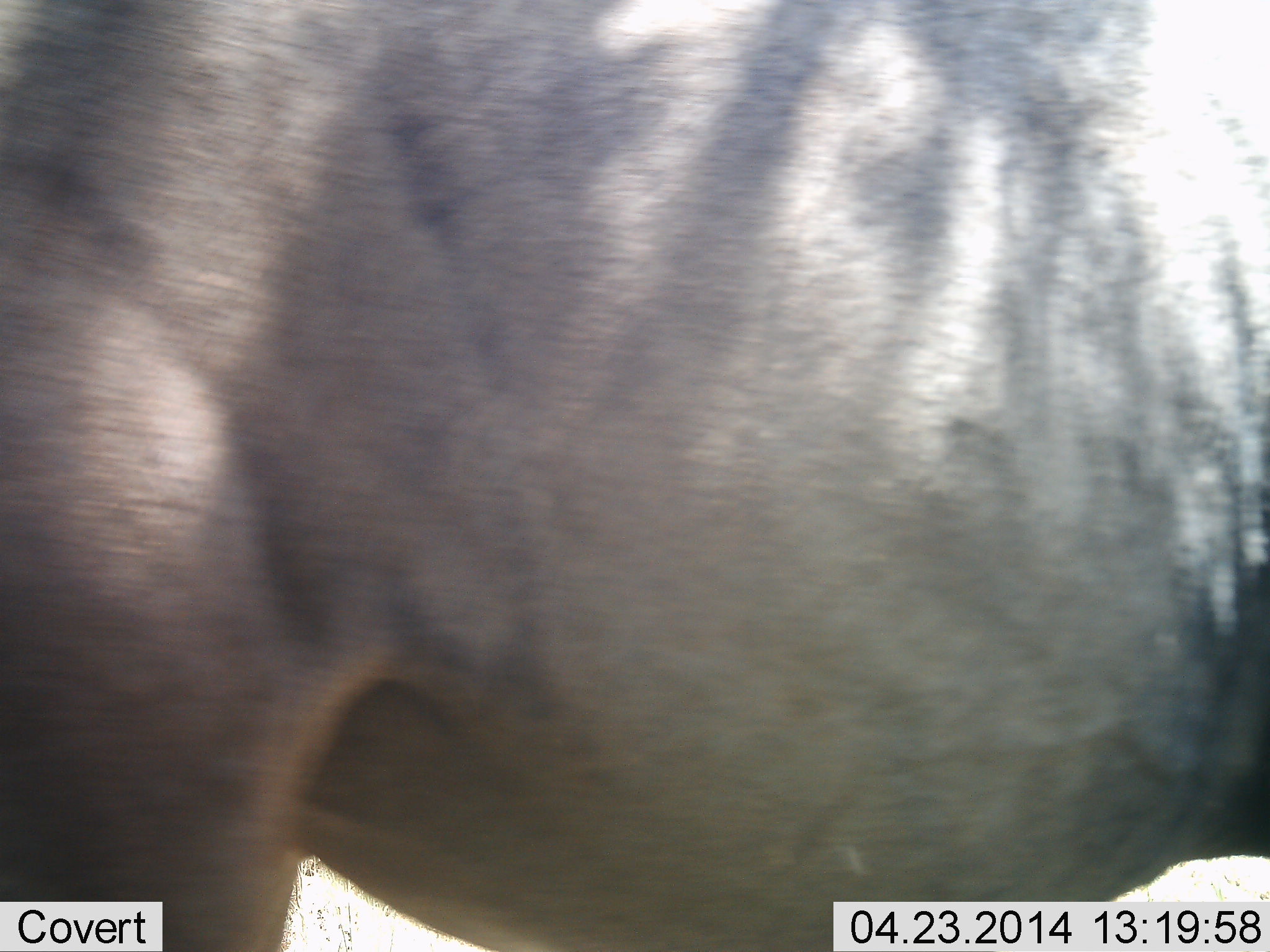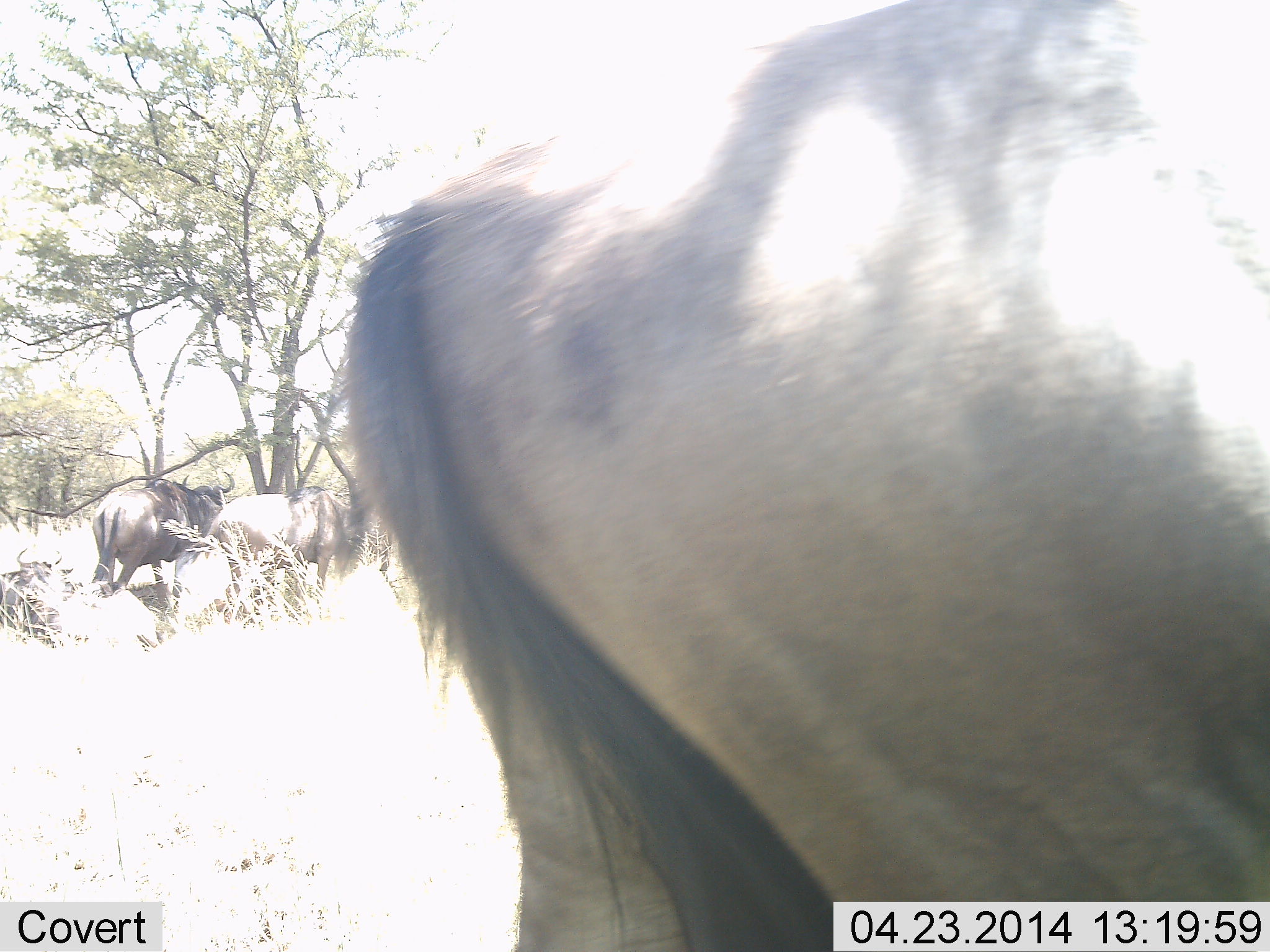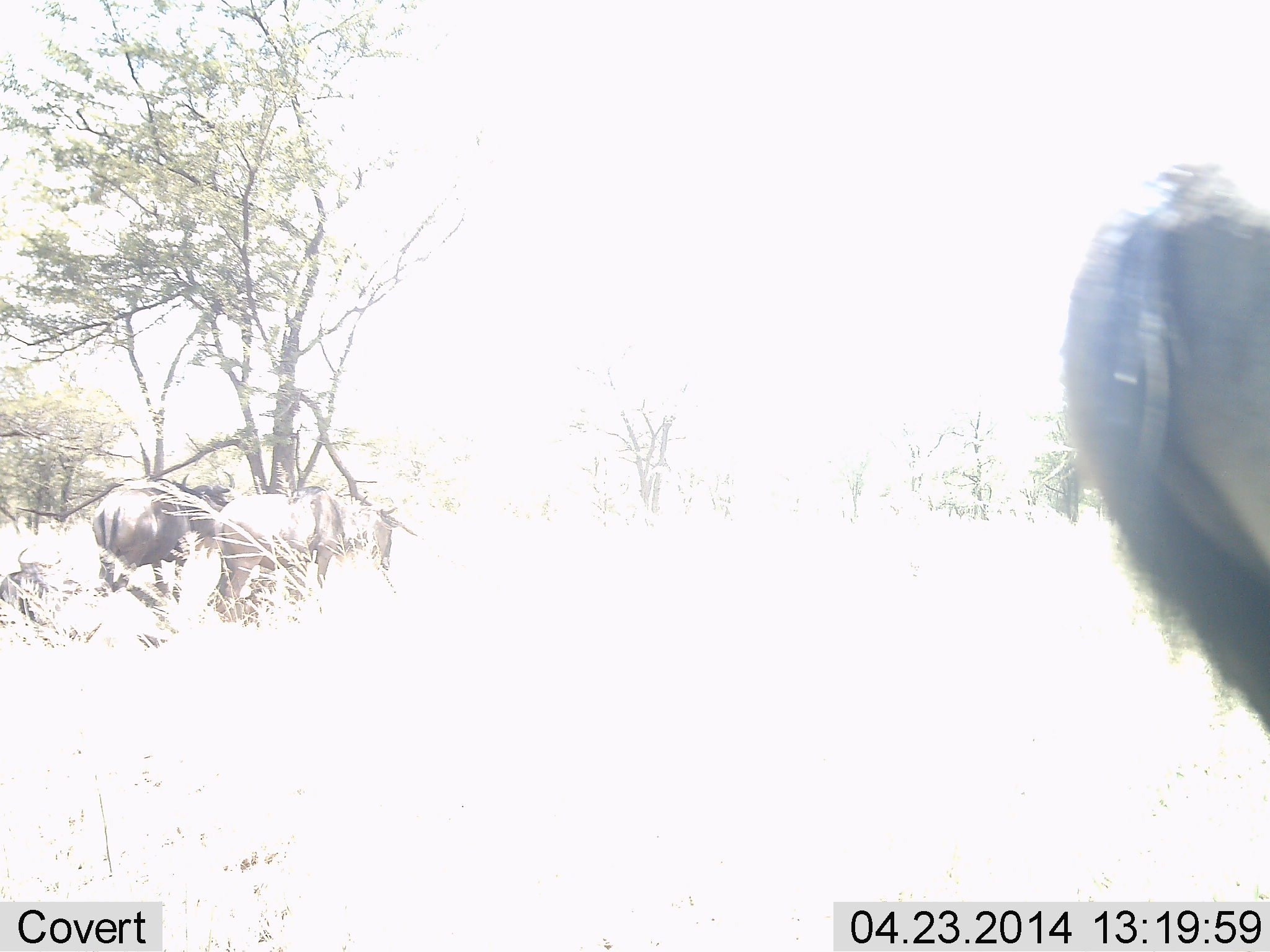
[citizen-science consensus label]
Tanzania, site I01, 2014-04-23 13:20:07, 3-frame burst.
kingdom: Animalia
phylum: Chordata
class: Mammalia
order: Artiodactyla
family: Bovidae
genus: Connochaetes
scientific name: Connochaetes taurinus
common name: blue wildebeest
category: wildebeest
Wildebeest (blue wildebeest) (Connochaetes taurinus), count 3. Behavior (volunteer vote fractions): standing 84%, resting 40%, moving 72%, interacting 0%. Young present (vote fraction): 0%. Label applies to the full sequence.